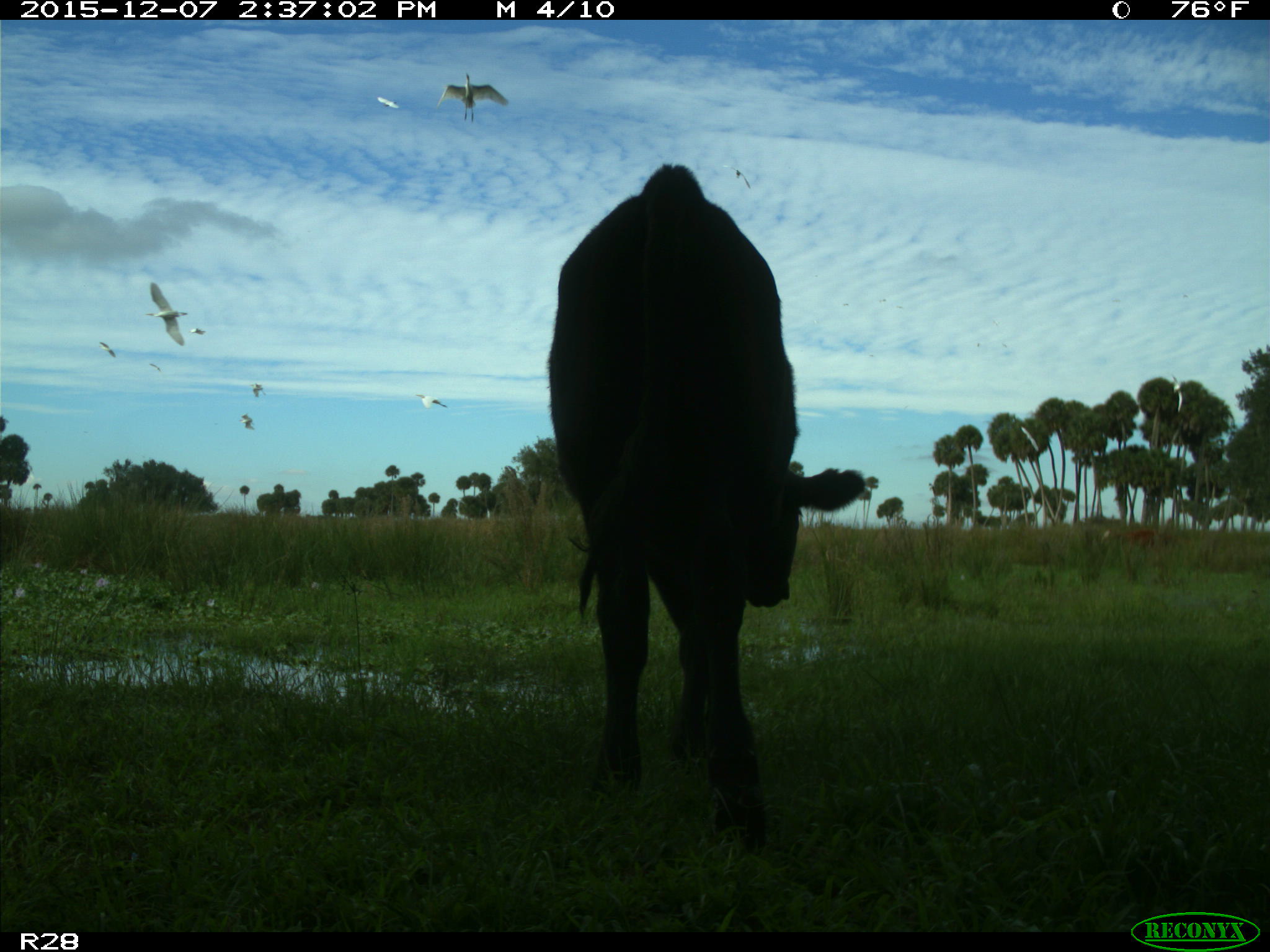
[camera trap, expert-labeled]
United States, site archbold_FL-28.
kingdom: Animalia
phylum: Chordata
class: Mammalia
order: Artiodactyla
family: Bovidae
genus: Bos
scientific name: Bos taurus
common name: domestic cow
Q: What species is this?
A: Bos taurus (domestic cow).